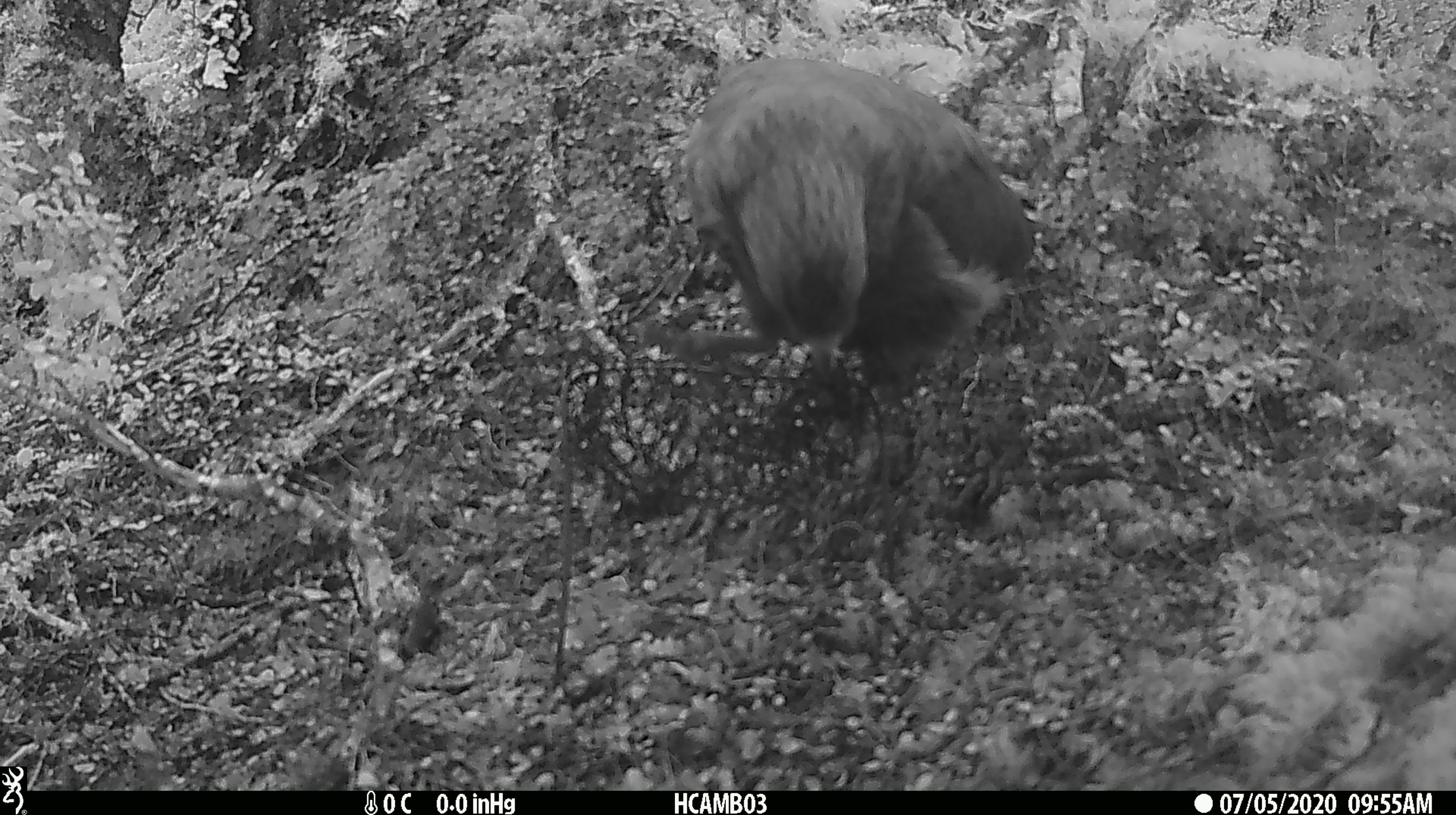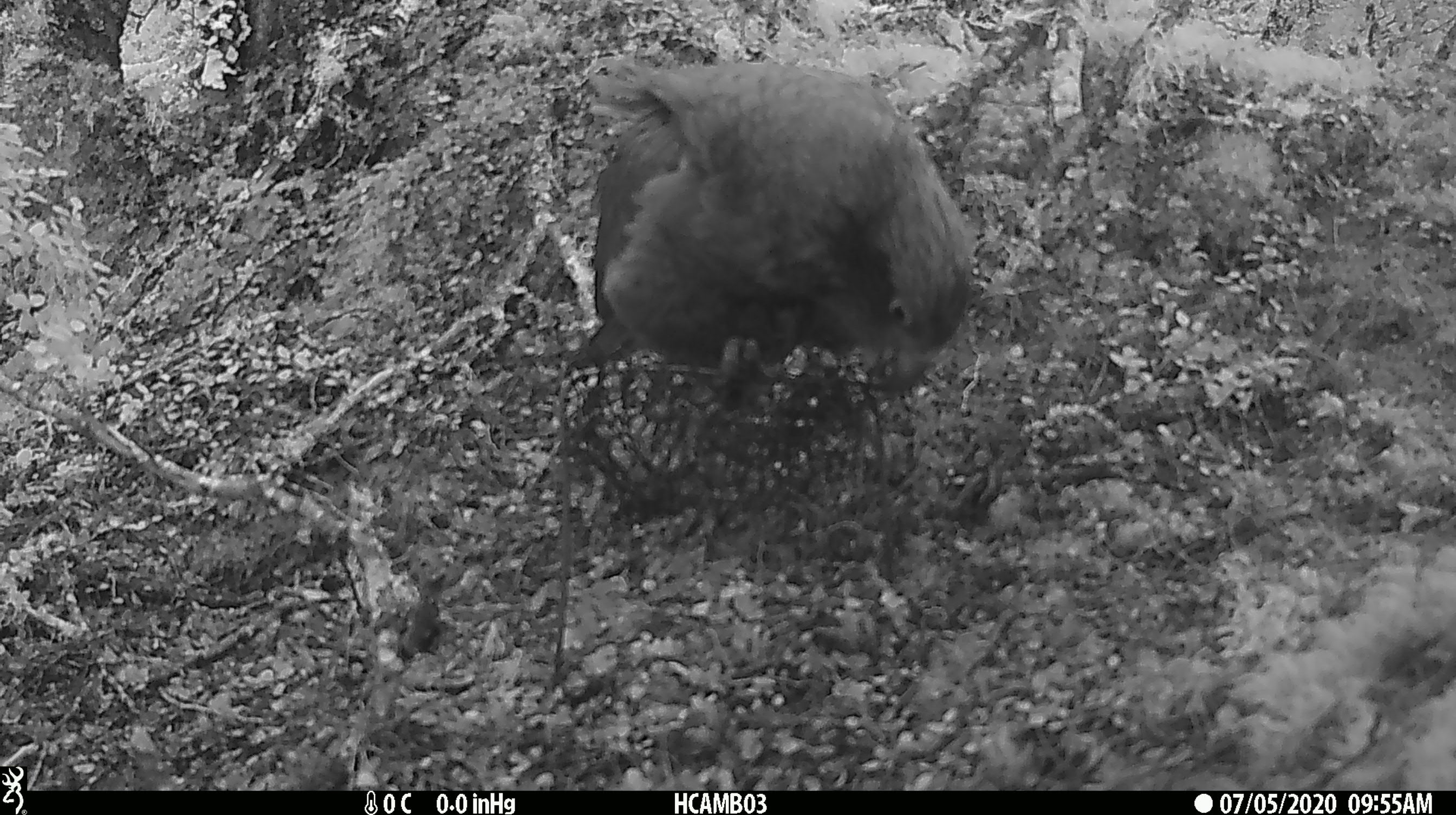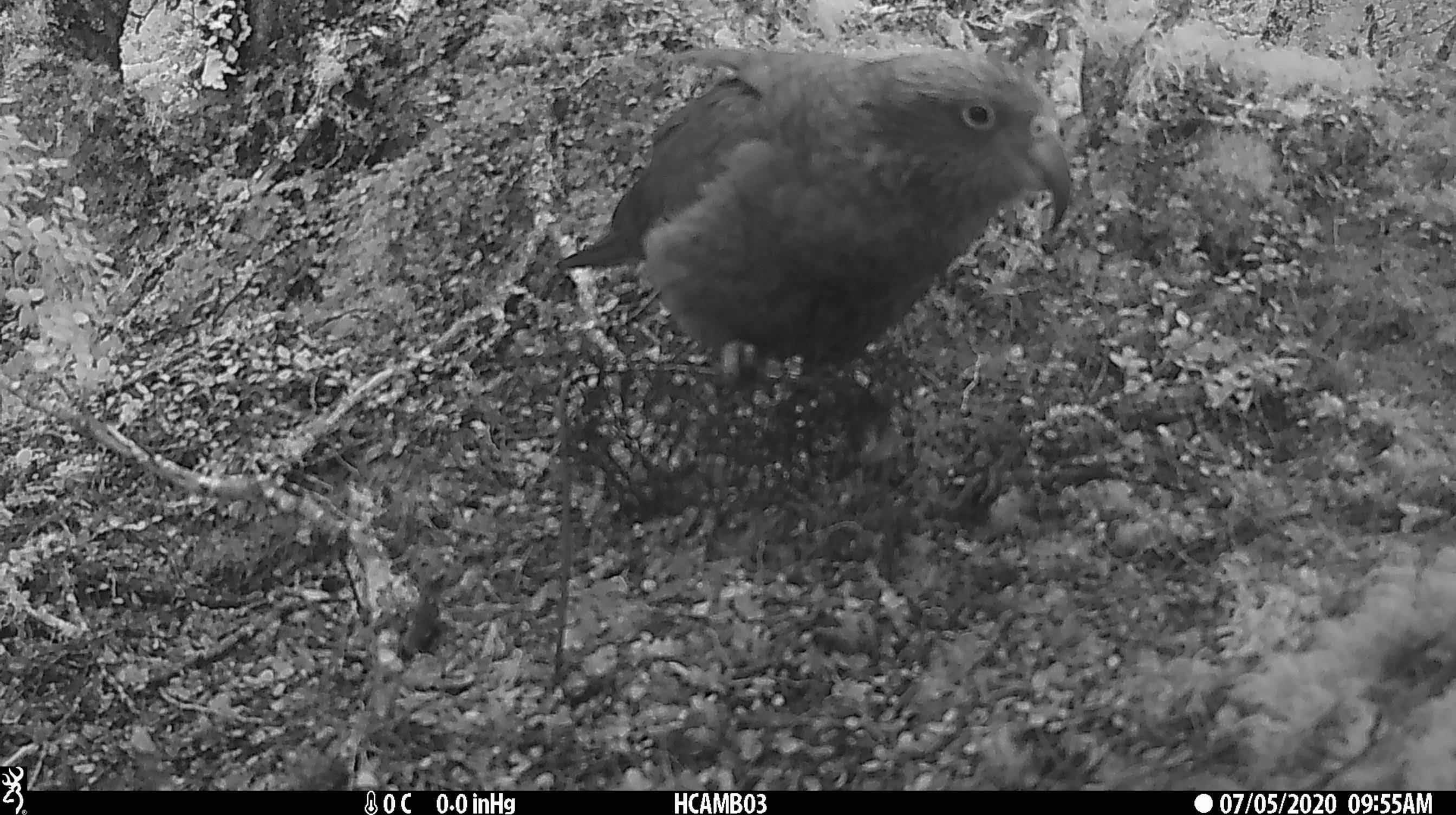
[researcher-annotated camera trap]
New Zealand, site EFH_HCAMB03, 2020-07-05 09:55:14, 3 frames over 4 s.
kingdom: Animalia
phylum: Chordata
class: Aves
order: Psittaciformes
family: Strigopidae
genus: Nestor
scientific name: Nestor notabilis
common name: kea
Kea (Nestor notabilis).